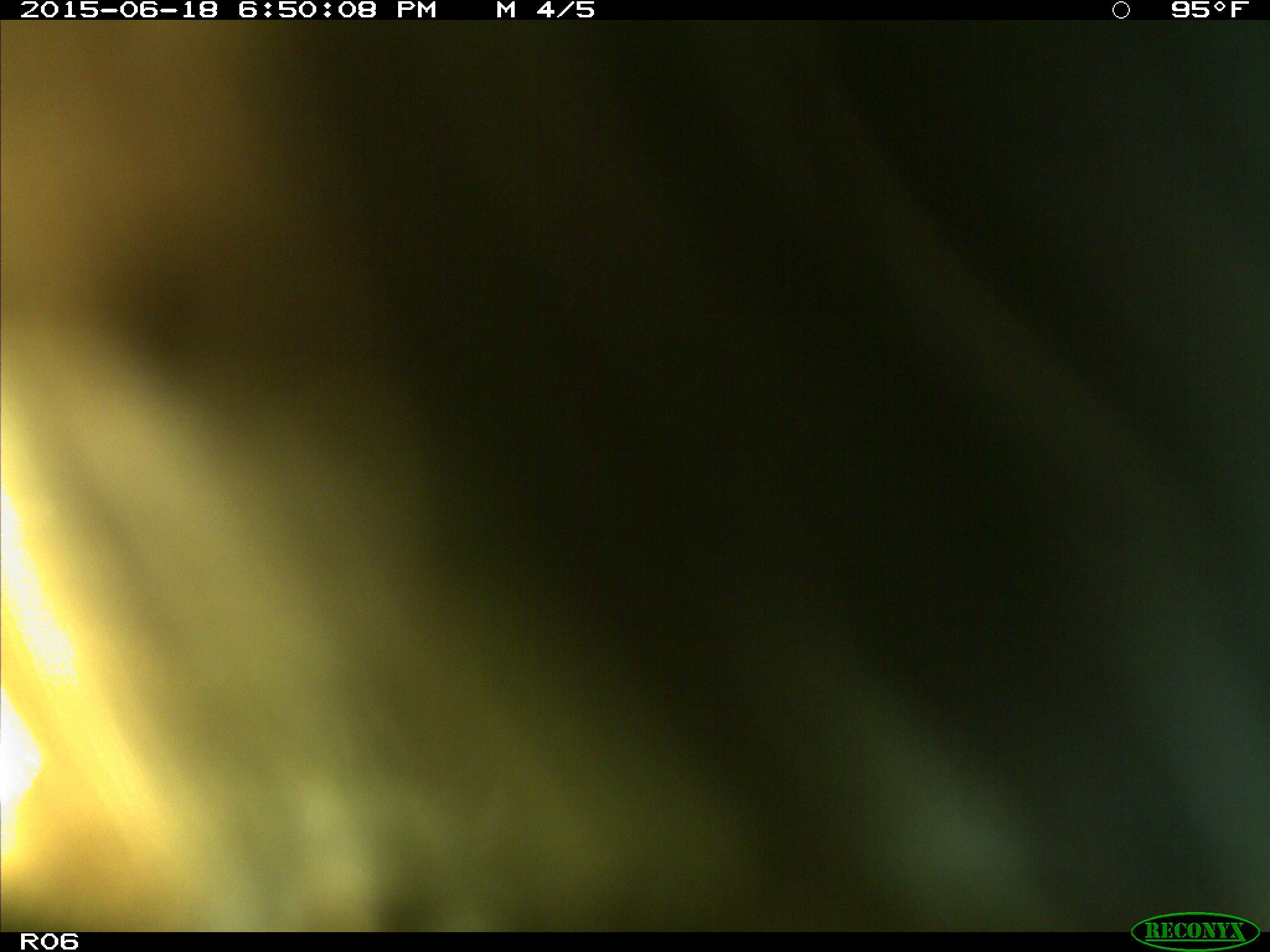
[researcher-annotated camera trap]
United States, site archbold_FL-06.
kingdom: Animalia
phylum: Chordata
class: Mammalia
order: Artiodactyla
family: Bovidae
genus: Bos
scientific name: Bos taurus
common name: domestic cow